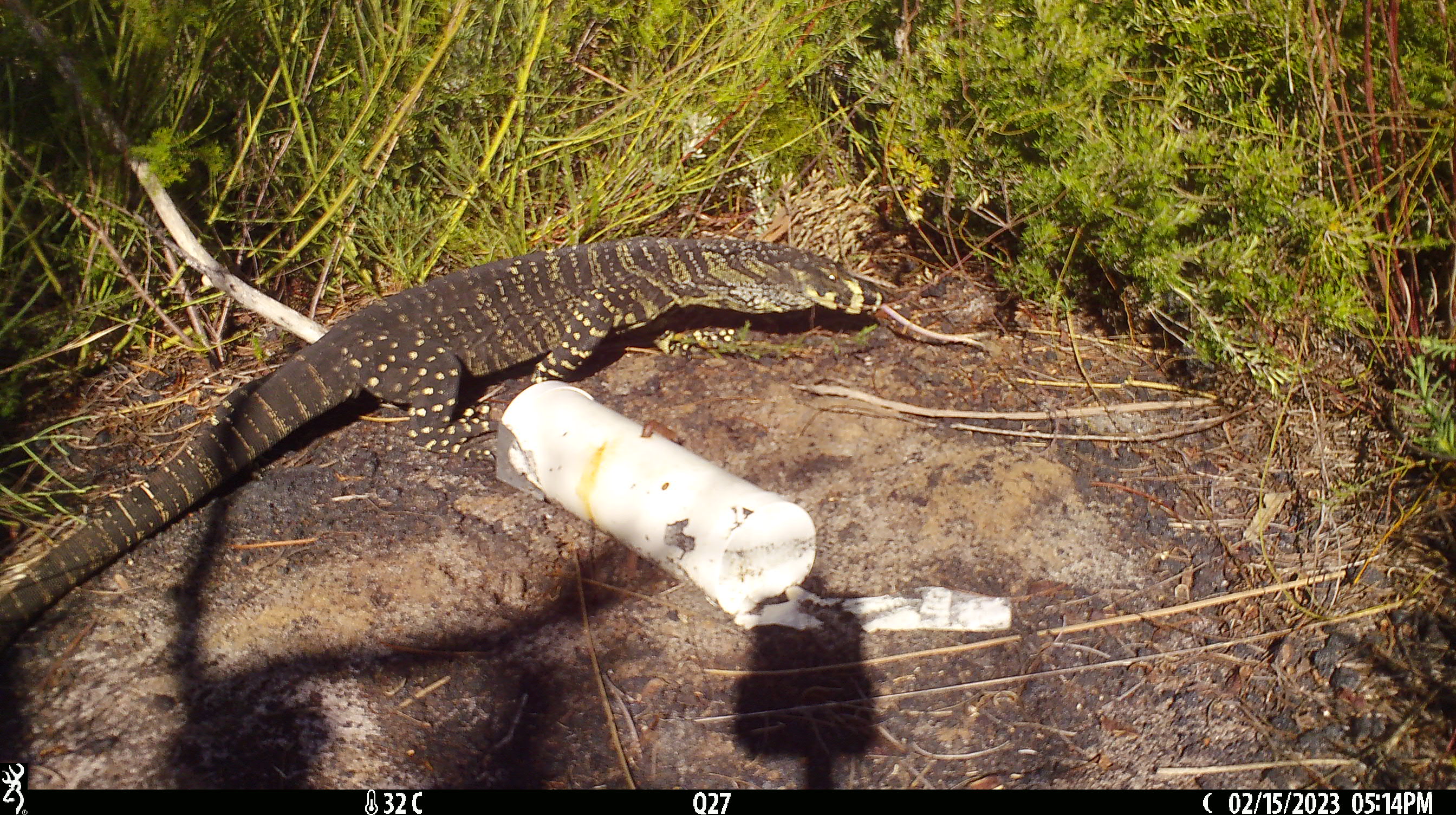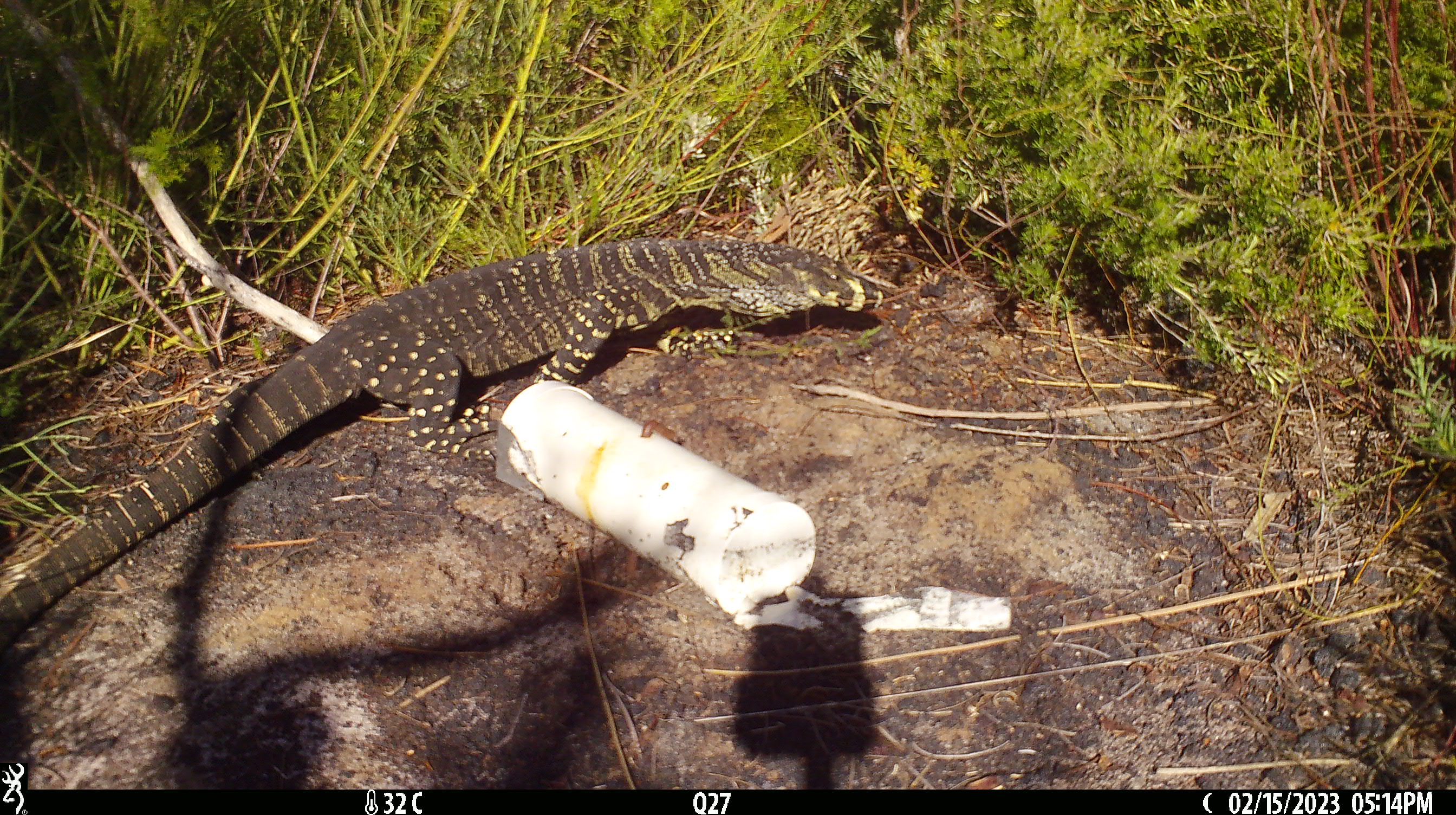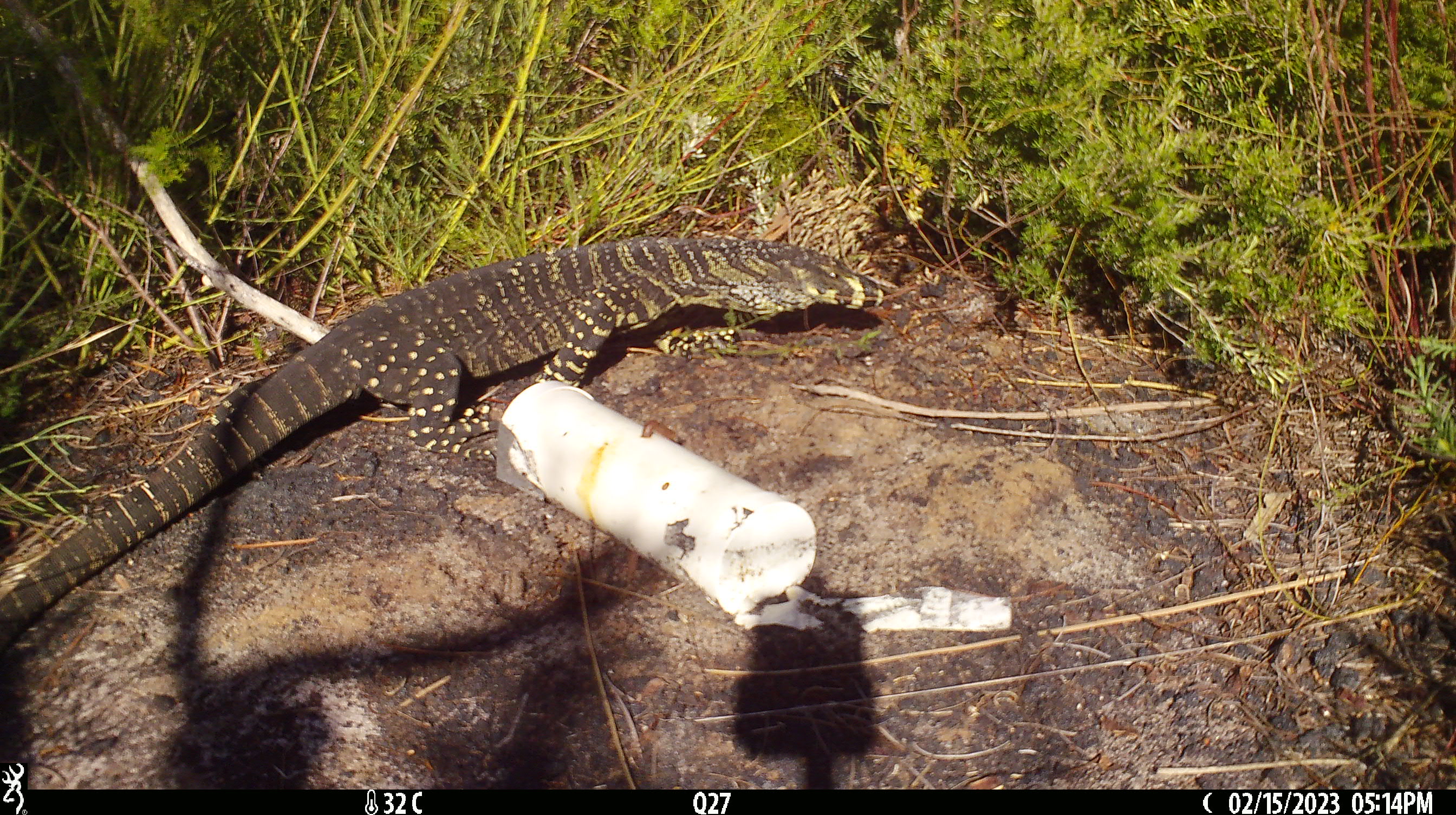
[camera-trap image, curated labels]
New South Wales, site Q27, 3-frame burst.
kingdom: Animalia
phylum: Chordata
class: Reptilia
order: Squamata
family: Varanidae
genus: Varanus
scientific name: Varanus varius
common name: lace monitor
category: goanna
Goanna (lace monitor) (Varanus varius).